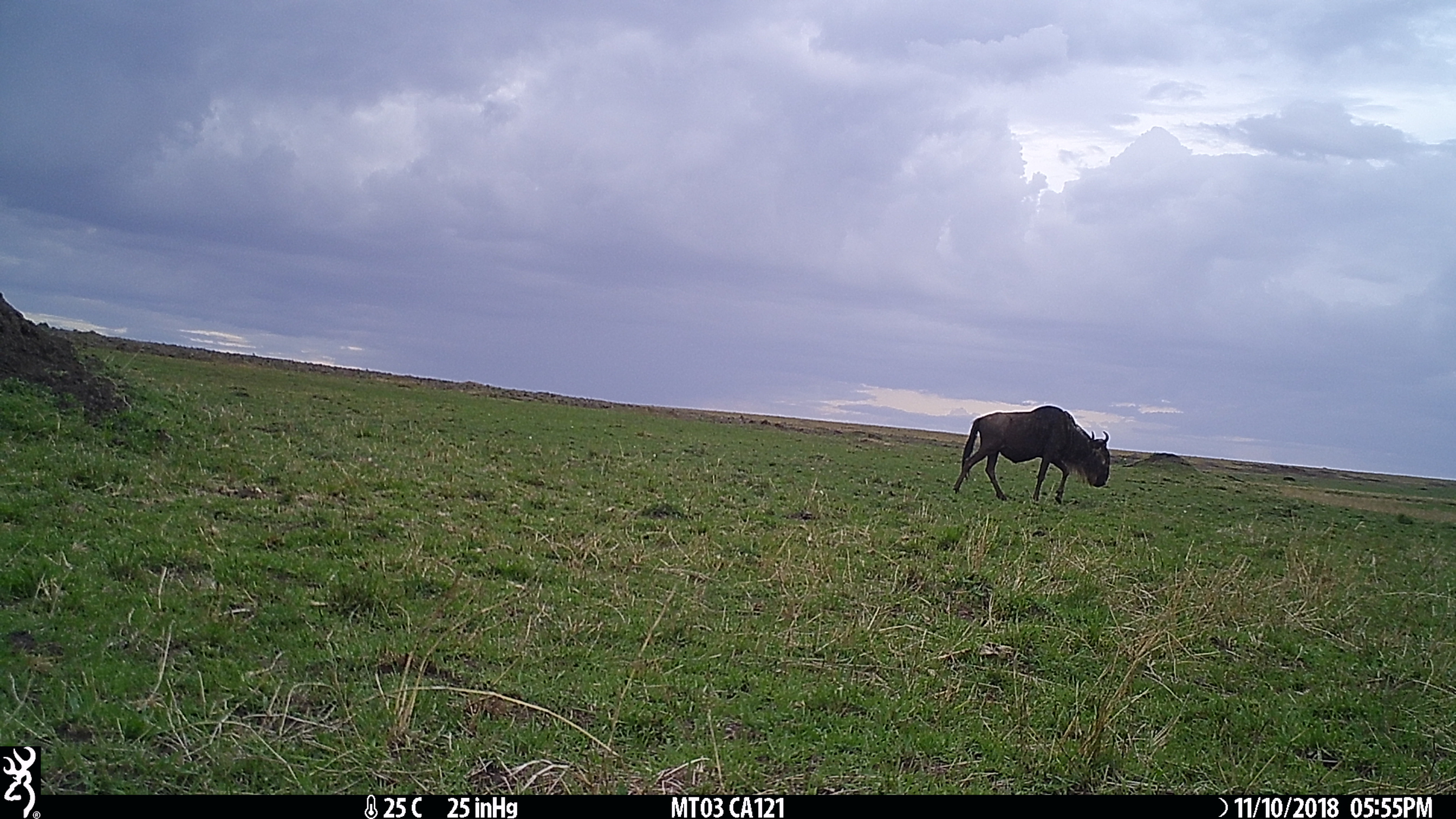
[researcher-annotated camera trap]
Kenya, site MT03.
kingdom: Animalia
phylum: Chordata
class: Mammalia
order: Artiodactyla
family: Bovidae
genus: Connochaetes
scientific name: Connochaetes taurinus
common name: blue wildebeest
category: wildebeest